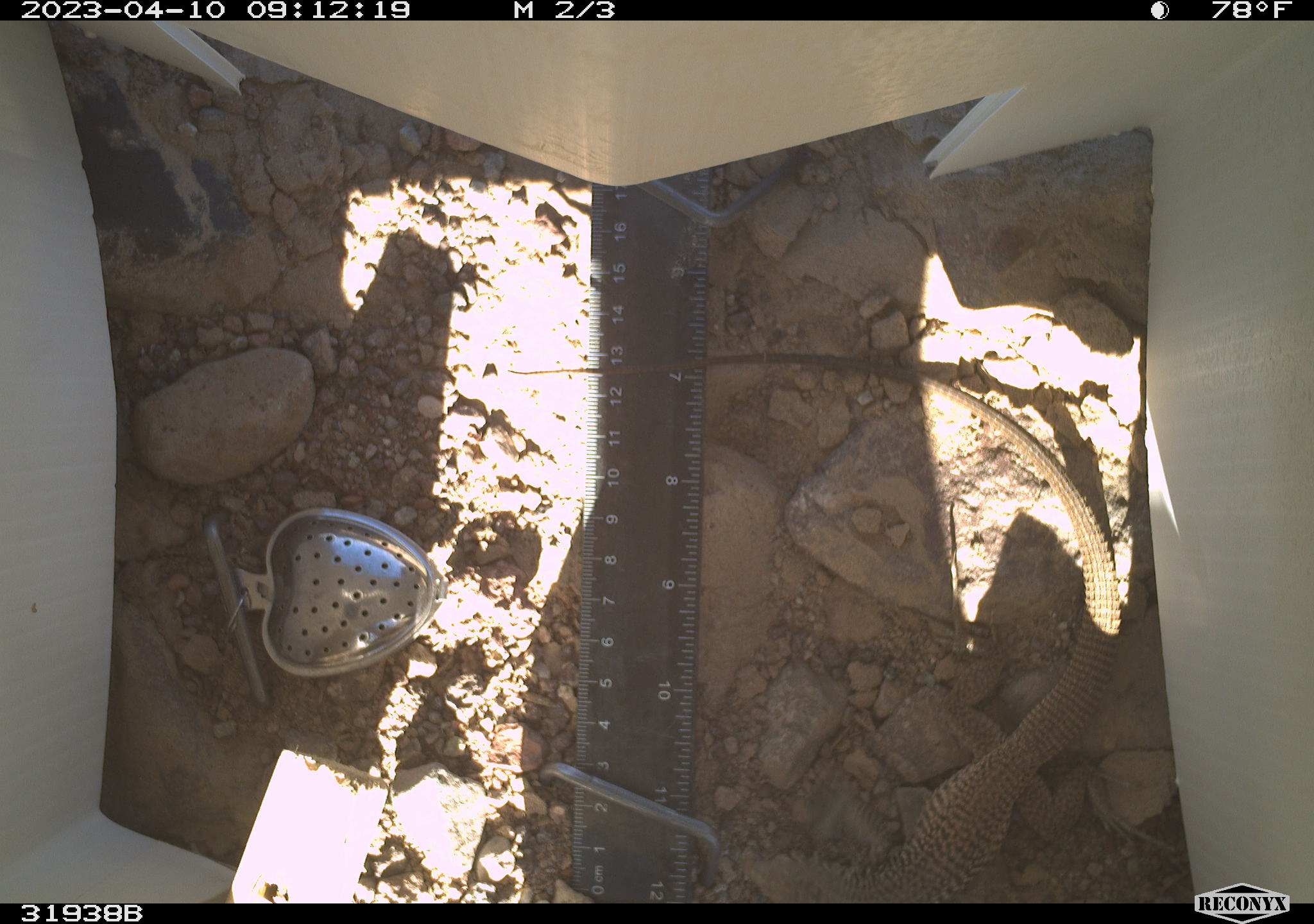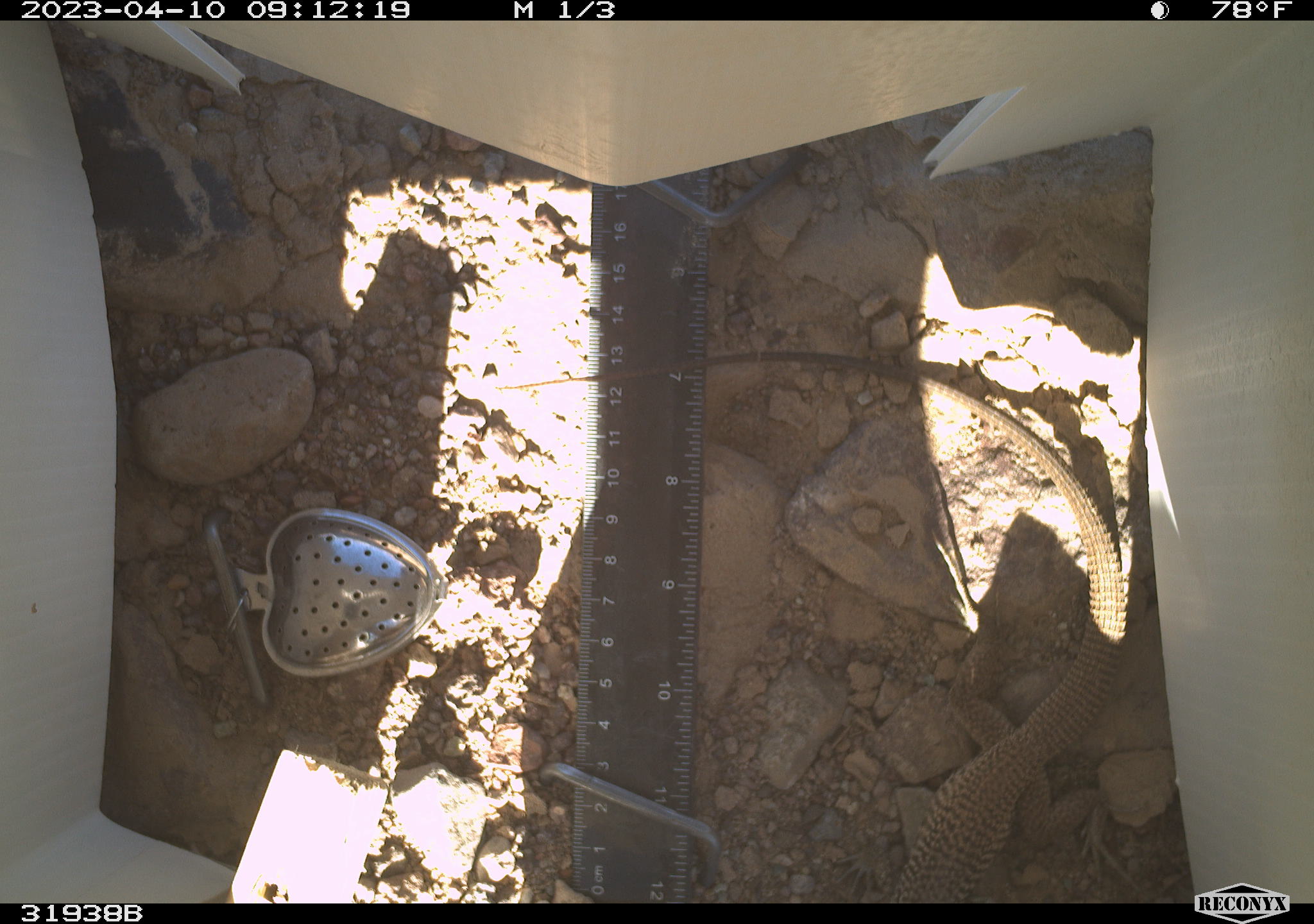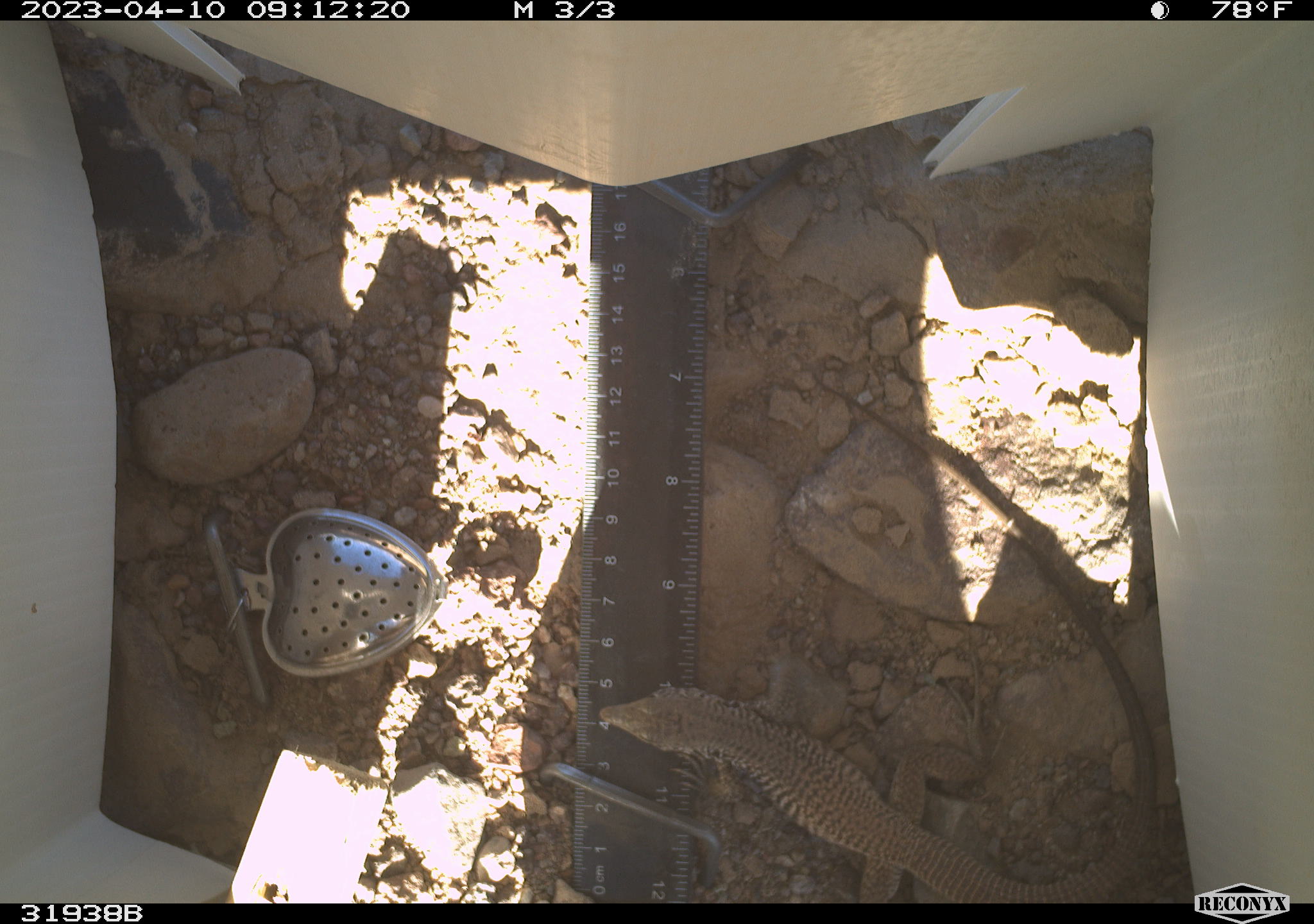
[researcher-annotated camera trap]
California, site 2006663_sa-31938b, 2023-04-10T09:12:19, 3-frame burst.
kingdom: Animalia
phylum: Chordata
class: Reptilia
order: Squamata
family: Teiidae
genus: Aspidoscelis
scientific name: Aspidoscelis tigris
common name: western whiptail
Western whiptail (Aspidoscelis tigris).